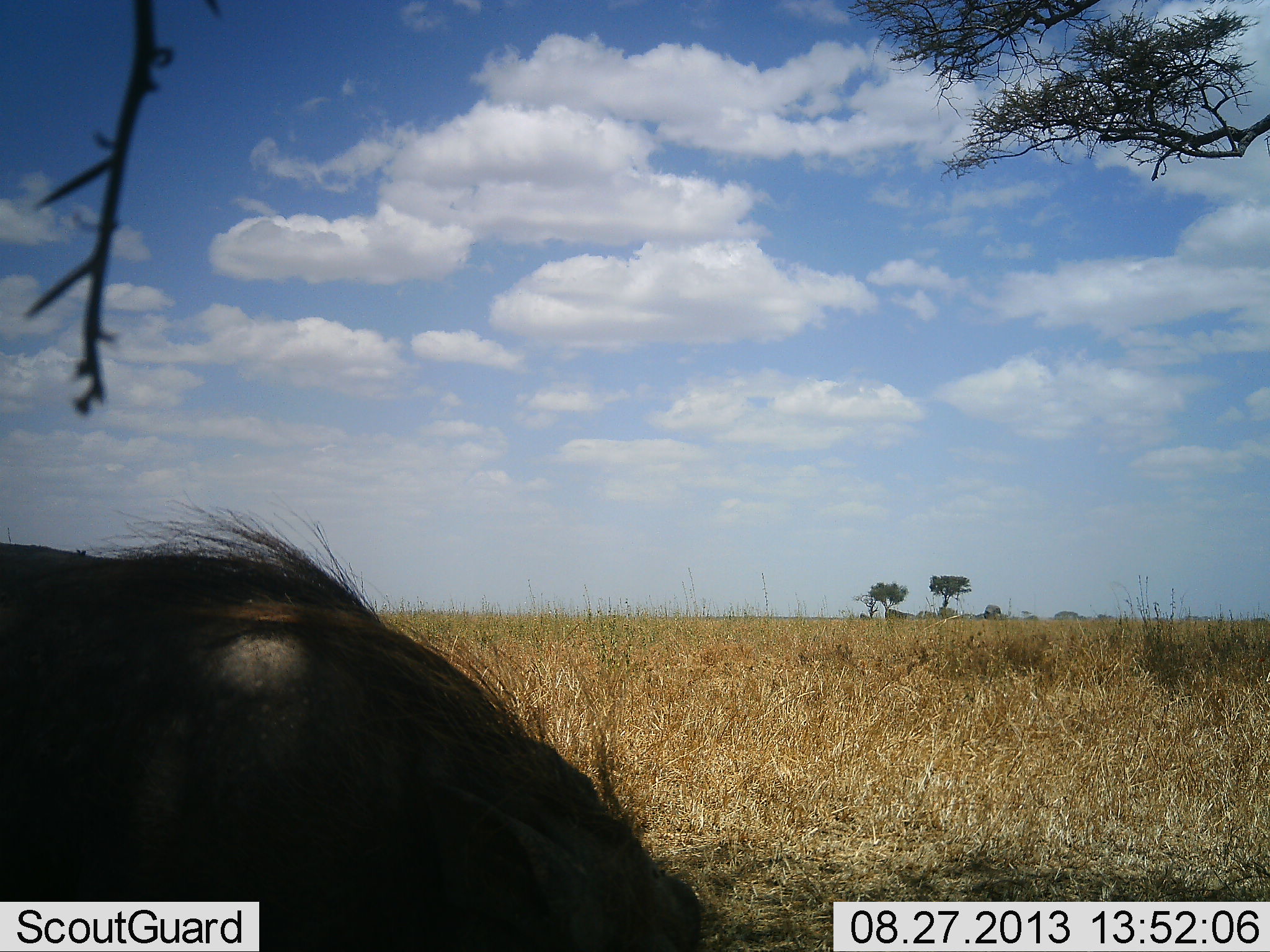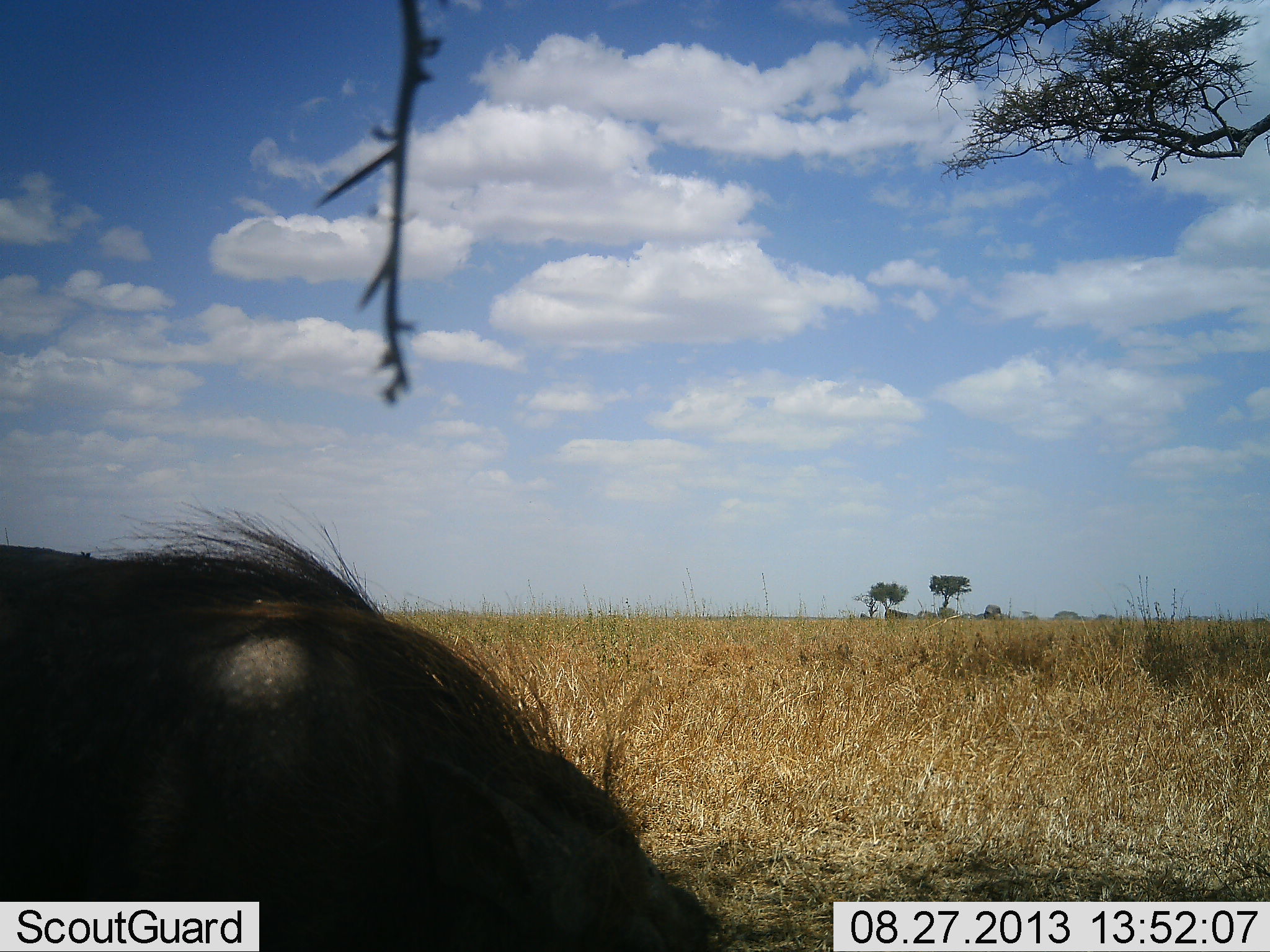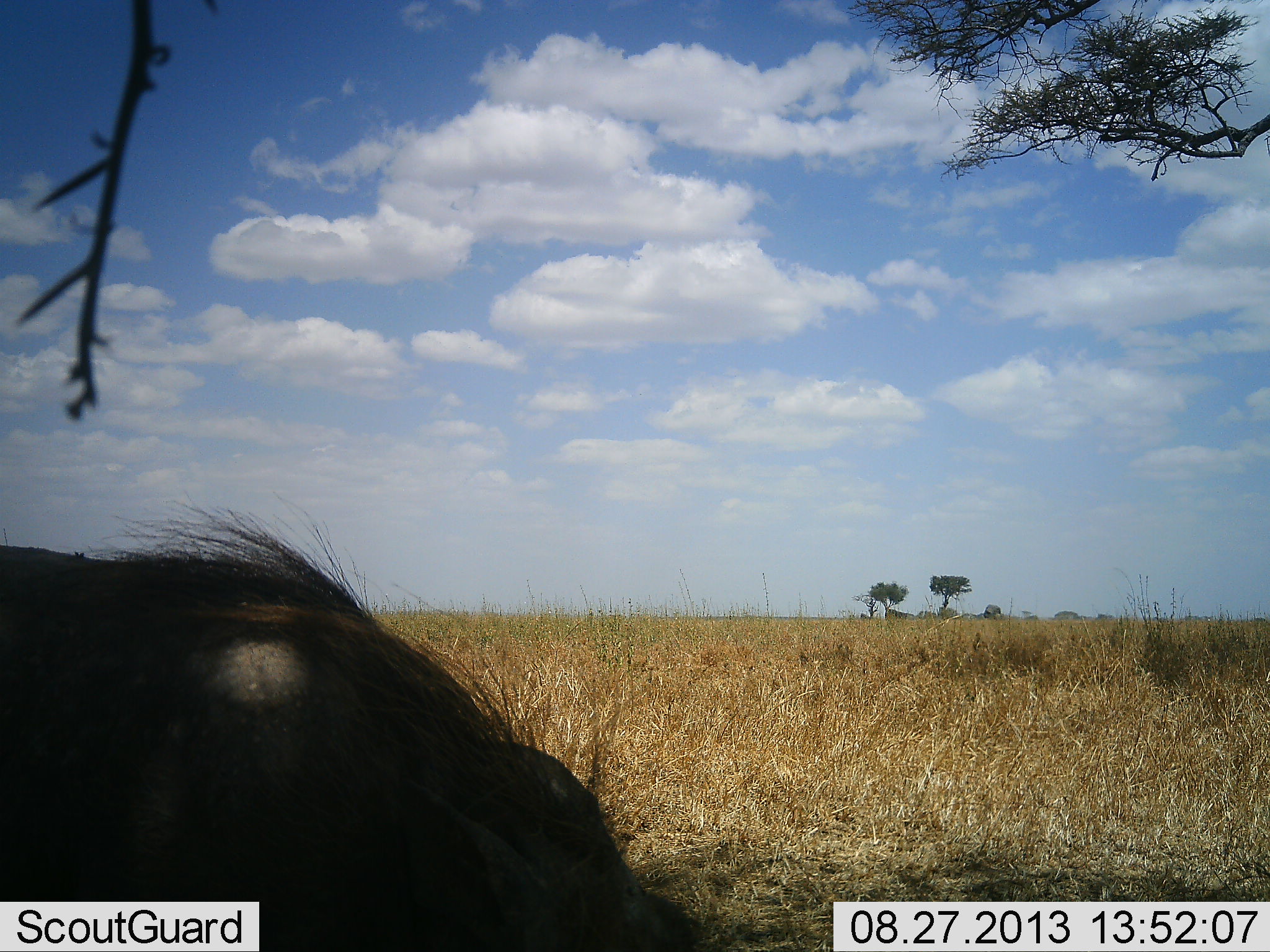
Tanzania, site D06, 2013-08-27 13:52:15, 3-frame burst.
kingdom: Animalia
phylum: Chordata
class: Mammalia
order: Artiodactyla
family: Suidae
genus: Phacochoerus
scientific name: Phacochoerus africanus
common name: warthog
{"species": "warthog (Phacochoerus africanus)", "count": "1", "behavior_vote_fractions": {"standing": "47%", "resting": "0%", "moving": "0%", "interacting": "0%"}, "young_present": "0%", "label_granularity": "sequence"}